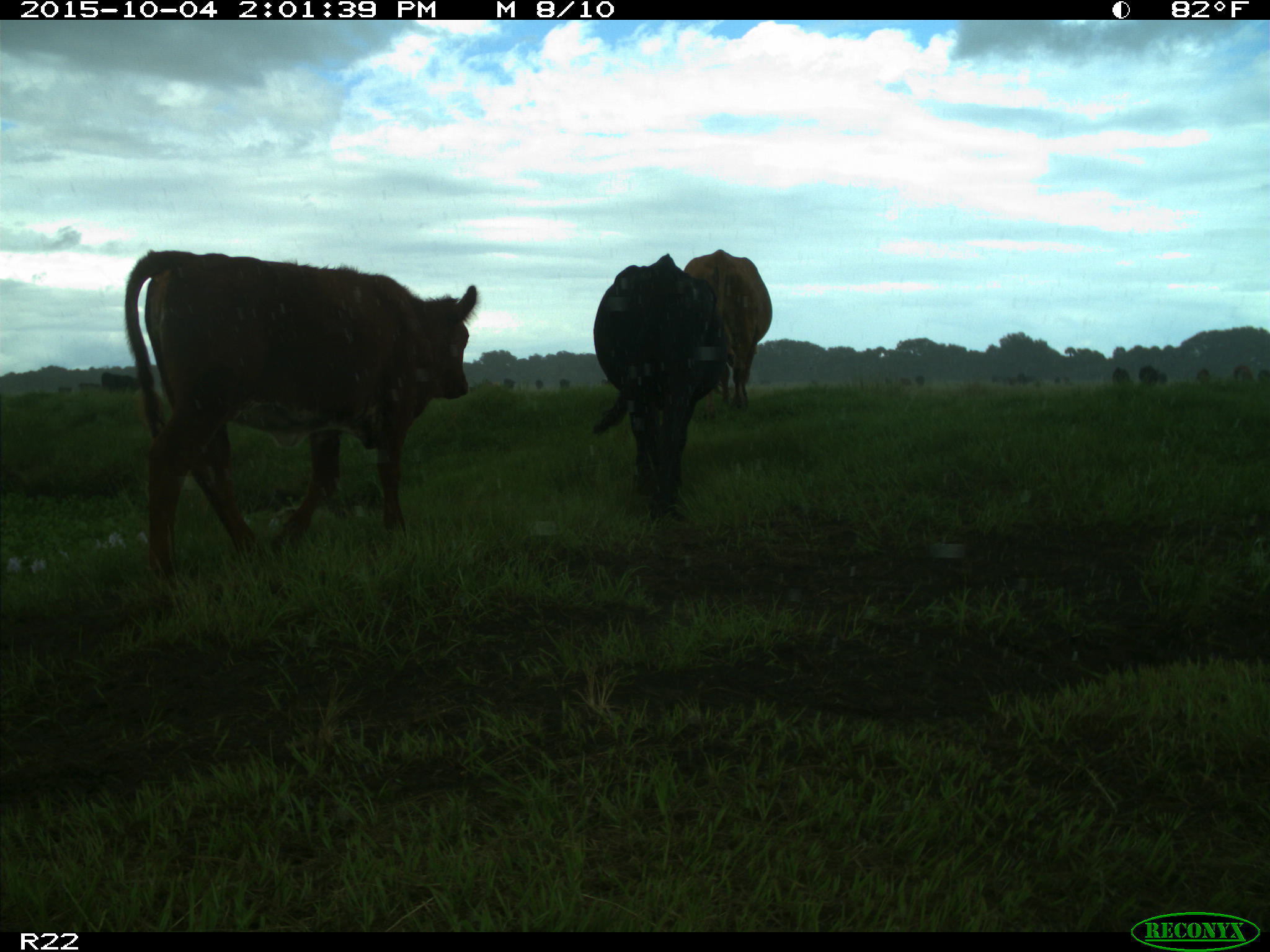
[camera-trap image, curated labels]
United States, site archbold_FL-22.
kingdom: Animalia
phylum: Chordata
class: Mammalia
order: Artiodactyla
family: Bovidae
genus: Bos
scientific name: Bos taurus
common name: domestic cow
Bos taurus (domestic cow).